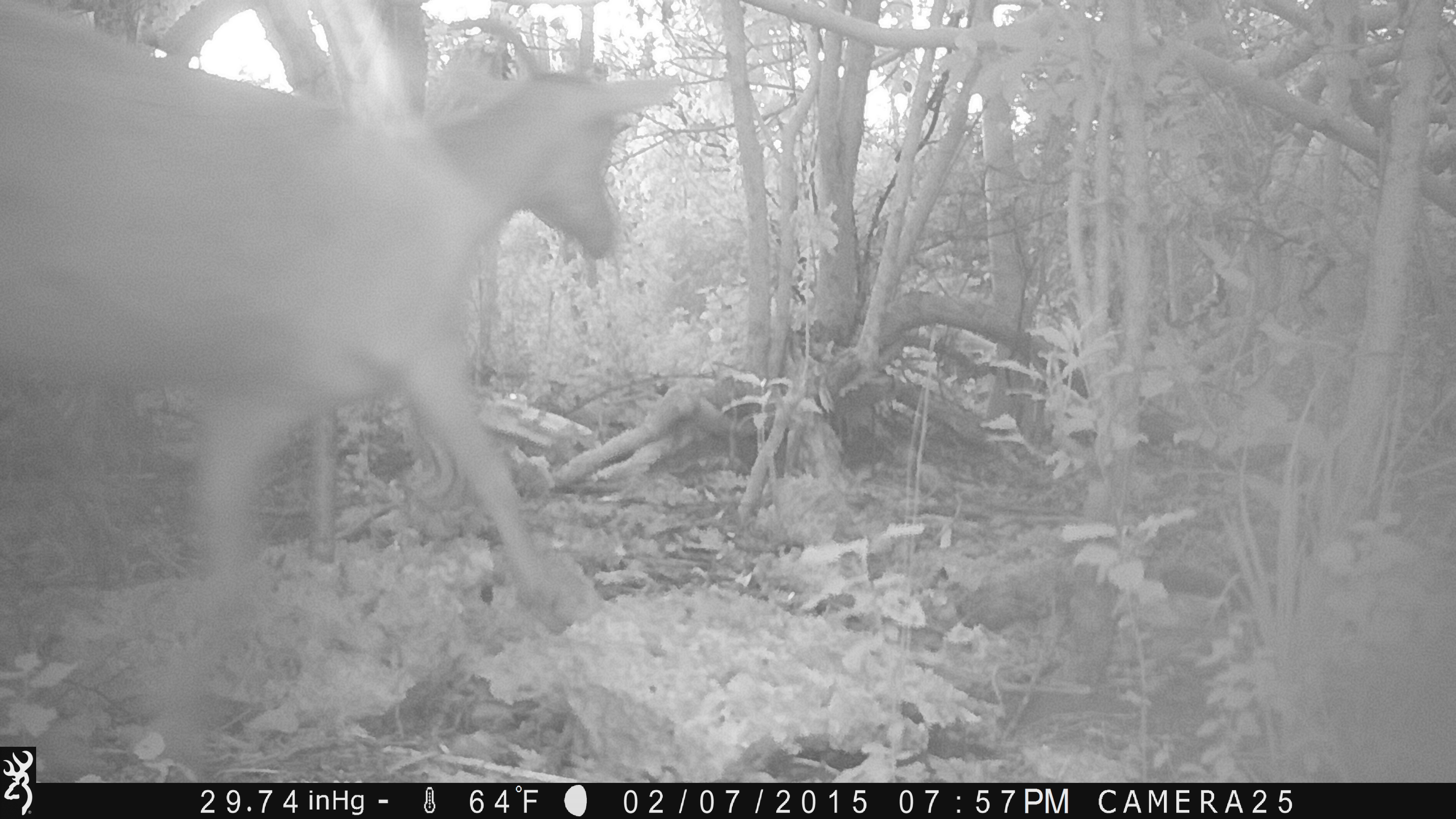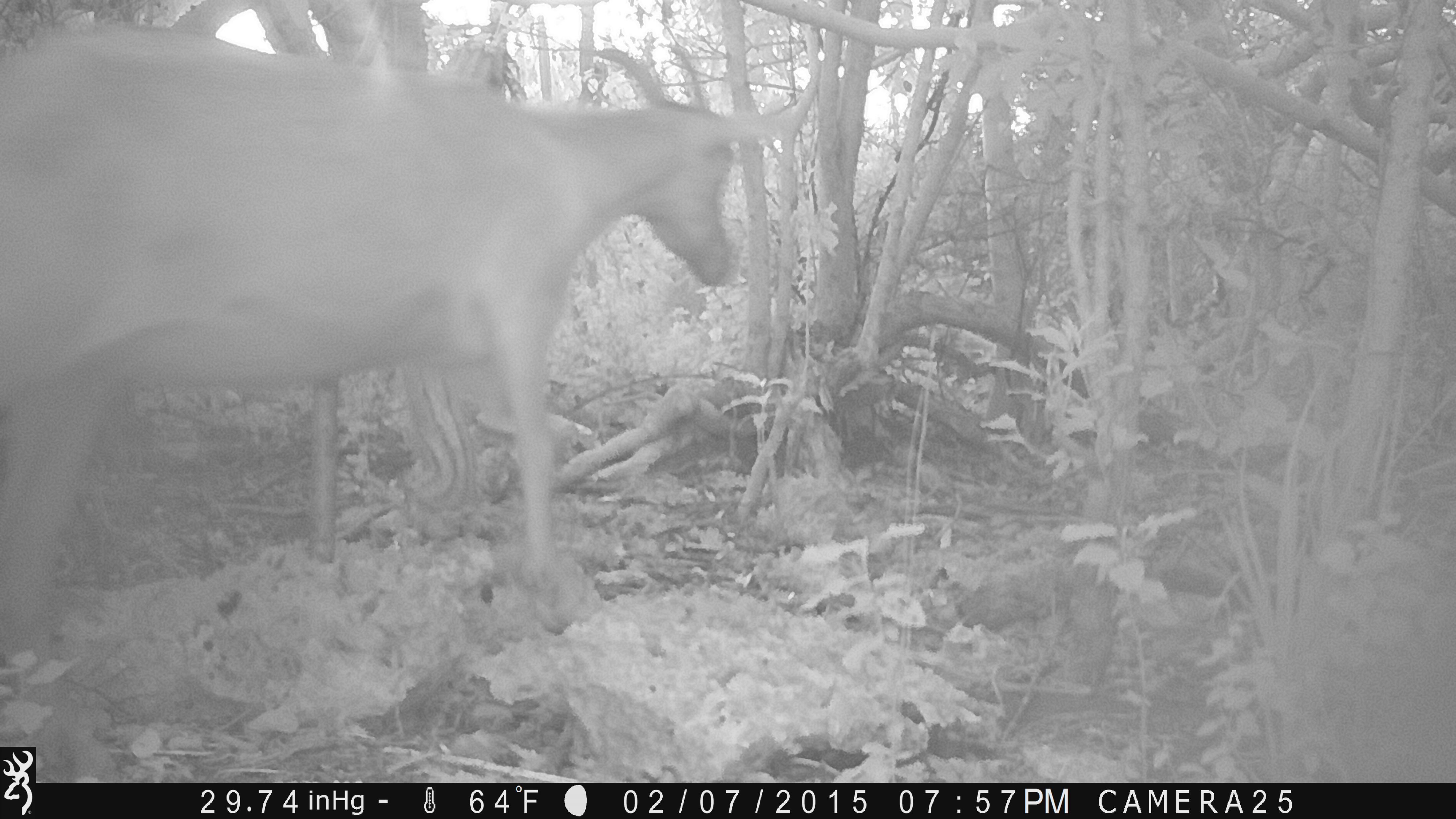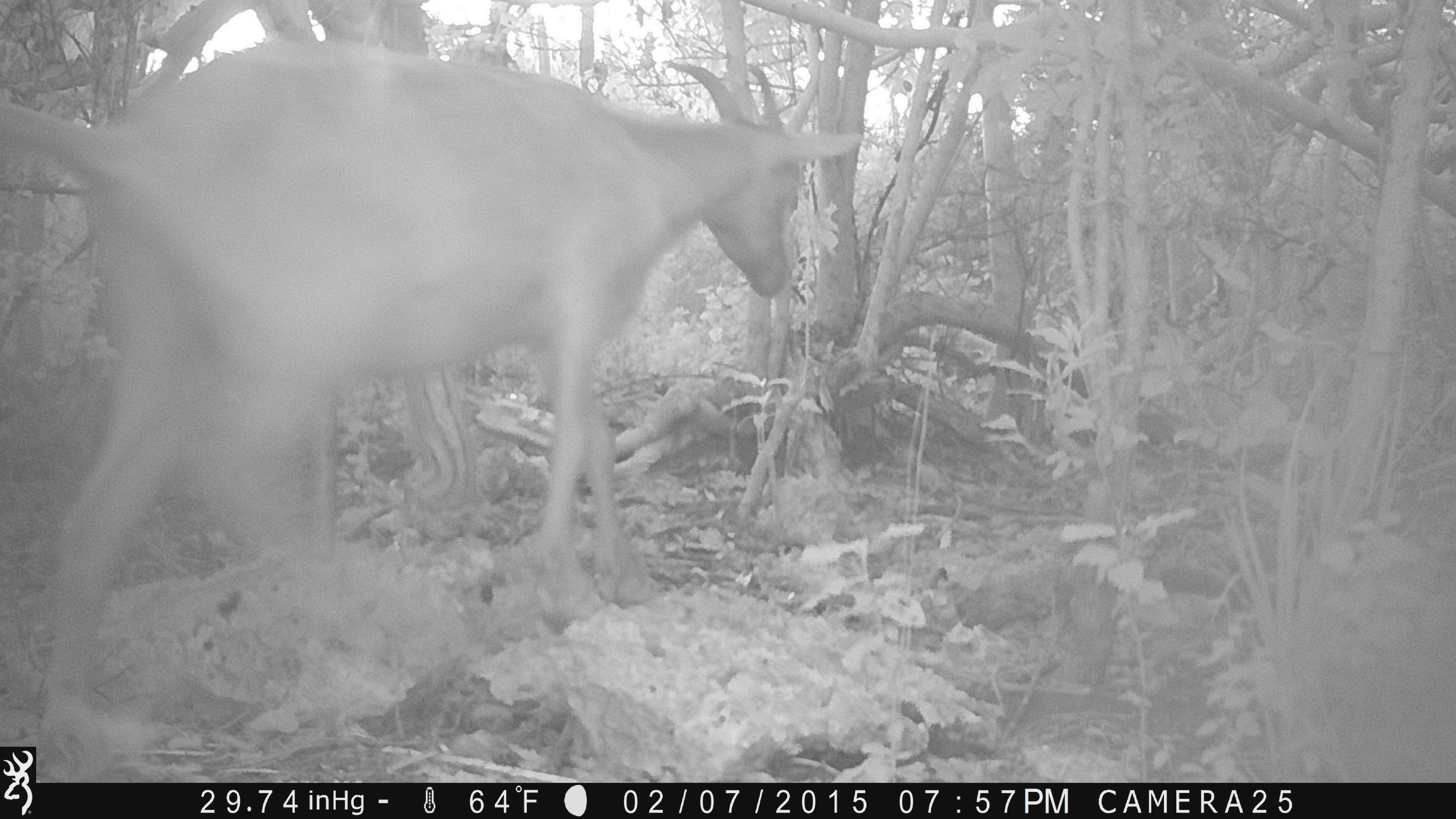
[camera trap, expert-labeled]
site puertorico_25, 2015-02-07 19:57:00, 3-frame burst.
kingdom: Animalia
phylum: Chordata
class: Mammalia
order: Artiodactyla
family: Bovidae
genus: Capra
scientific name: Capra hircus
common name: goat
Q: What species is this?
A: Goat (Capra hircus).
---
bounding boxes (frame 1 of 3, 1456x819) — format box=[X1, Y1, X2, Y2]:
goat: box=[0, 0, 665, 620]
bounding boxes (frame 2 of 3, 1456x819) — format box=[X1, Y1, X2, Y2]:
goat: box=[0, 20, 762, 686]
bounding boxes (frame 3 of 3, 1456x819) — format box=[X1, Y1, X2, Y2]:
goat: box=[9, 14, 860, 769]